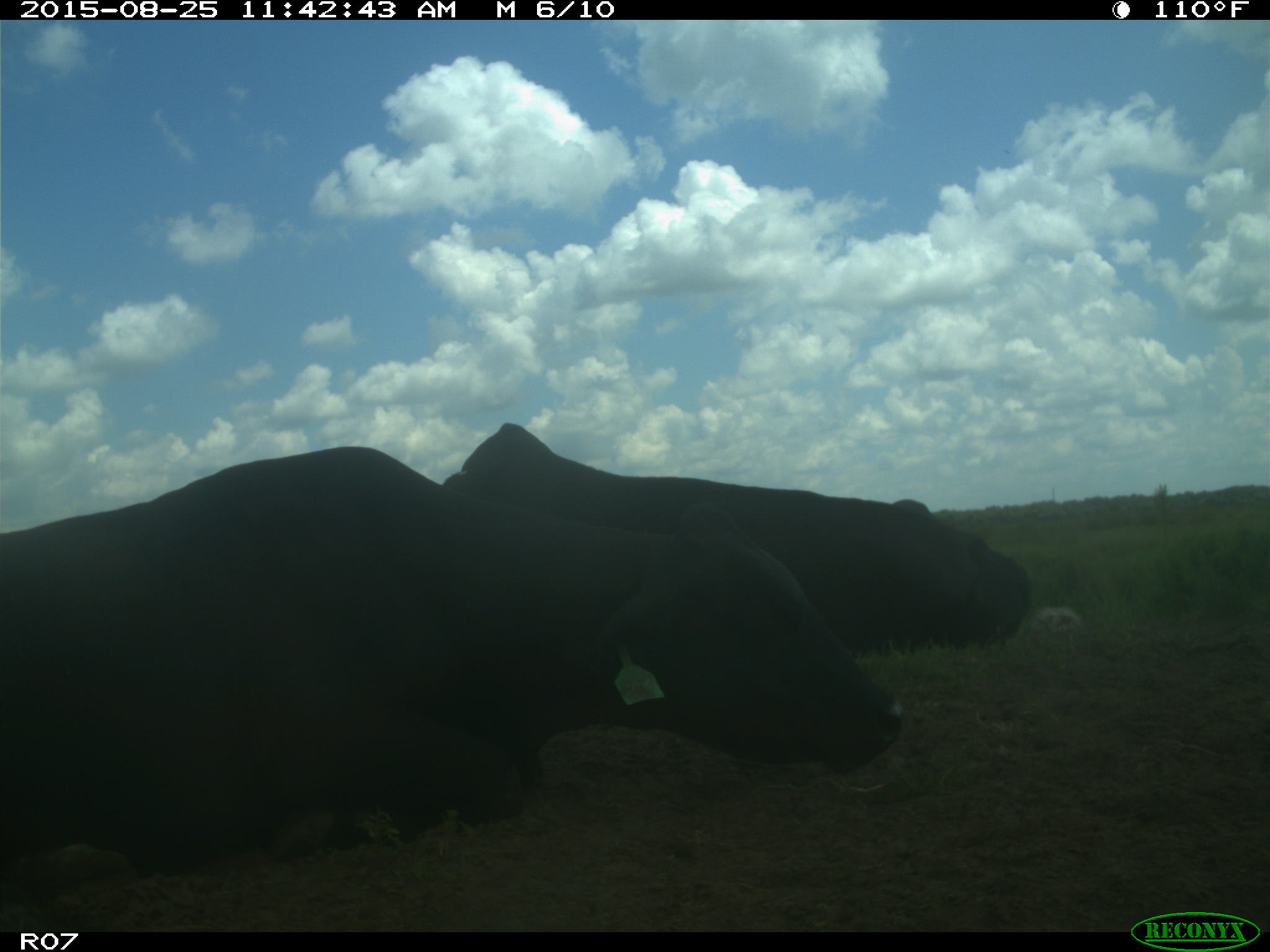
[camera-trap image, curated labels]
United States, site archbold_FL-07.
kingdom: Animalia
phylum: Chordata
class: Mammalia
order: Artiodactyla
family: Bovidae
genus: Bos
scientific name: Bos taurus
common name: domestic cow